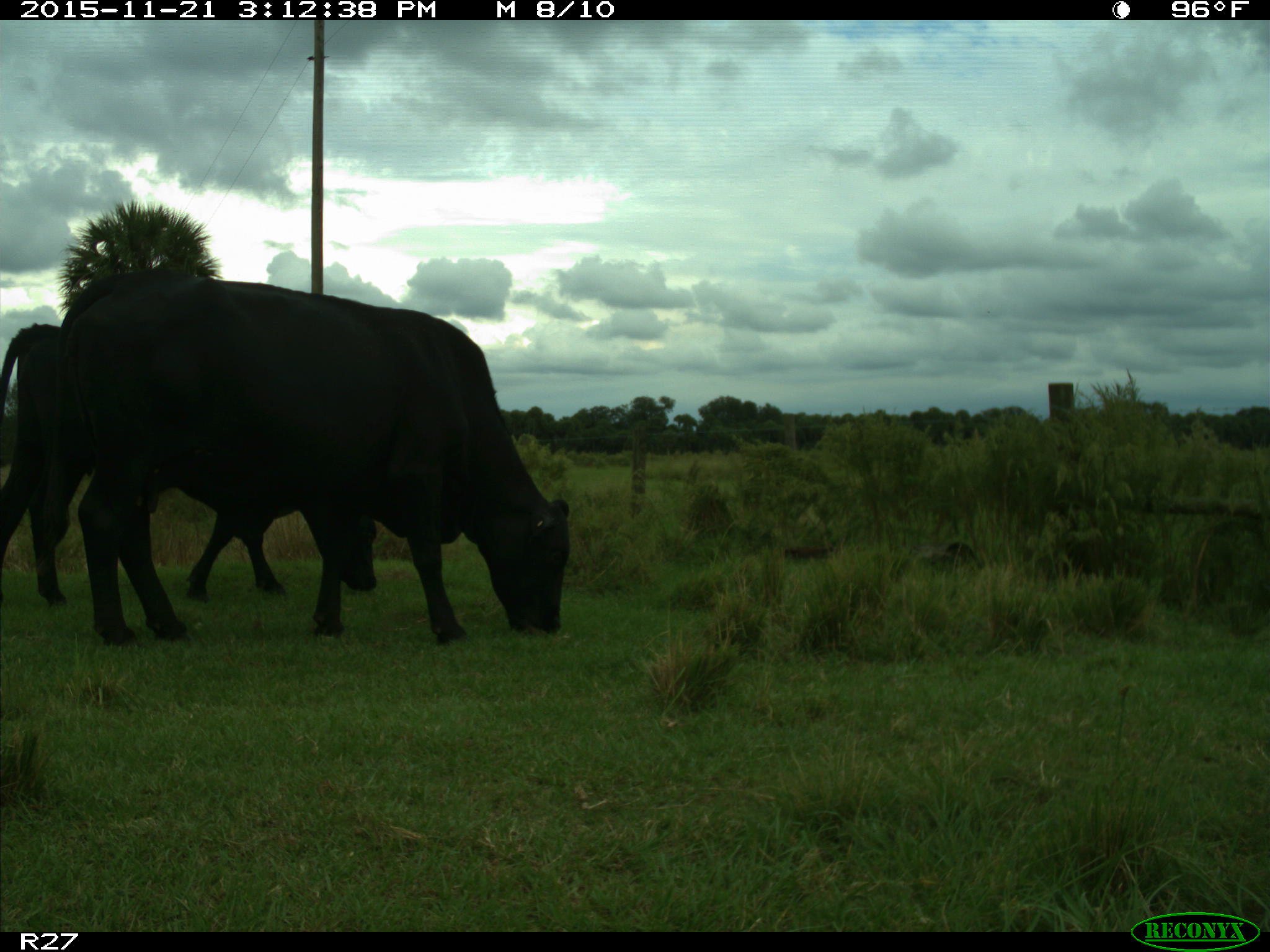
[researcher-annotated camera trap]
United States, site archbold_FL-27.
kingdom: Animalia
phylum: Chordata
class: Mammalia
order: Artiodactyla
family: Bovidae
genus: Bos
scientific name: Bos taurus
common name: domestic cow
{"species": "Bos taurus (domestic cow)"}